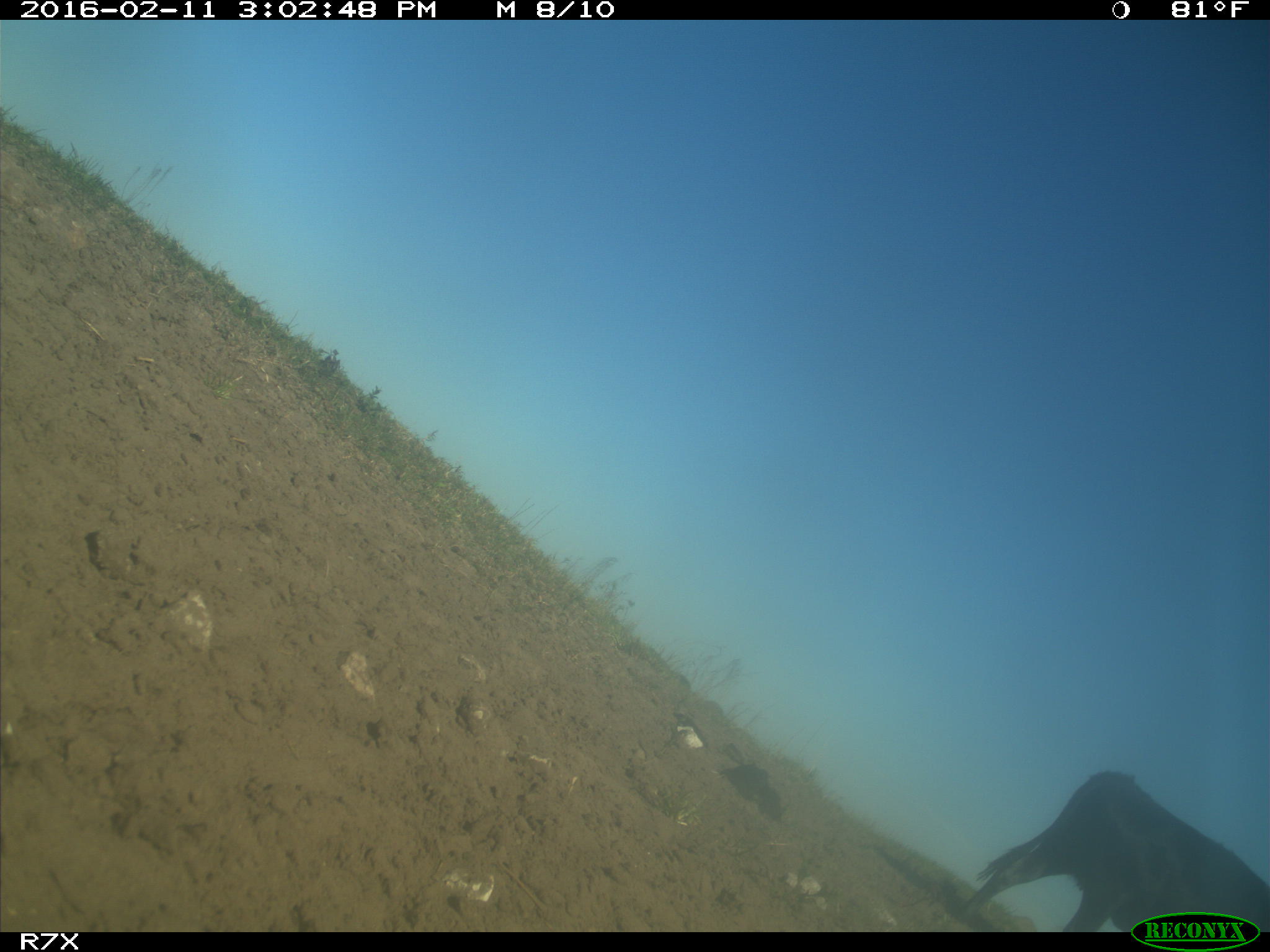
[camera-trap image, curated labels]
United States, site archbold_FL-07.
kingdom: Animalia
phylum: Chordata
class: Mammalia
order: Artiodactyla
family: Bovidae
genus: Bos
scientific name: Bos taurus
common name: domestic cow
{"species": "Bos taurus (domestic cow)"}